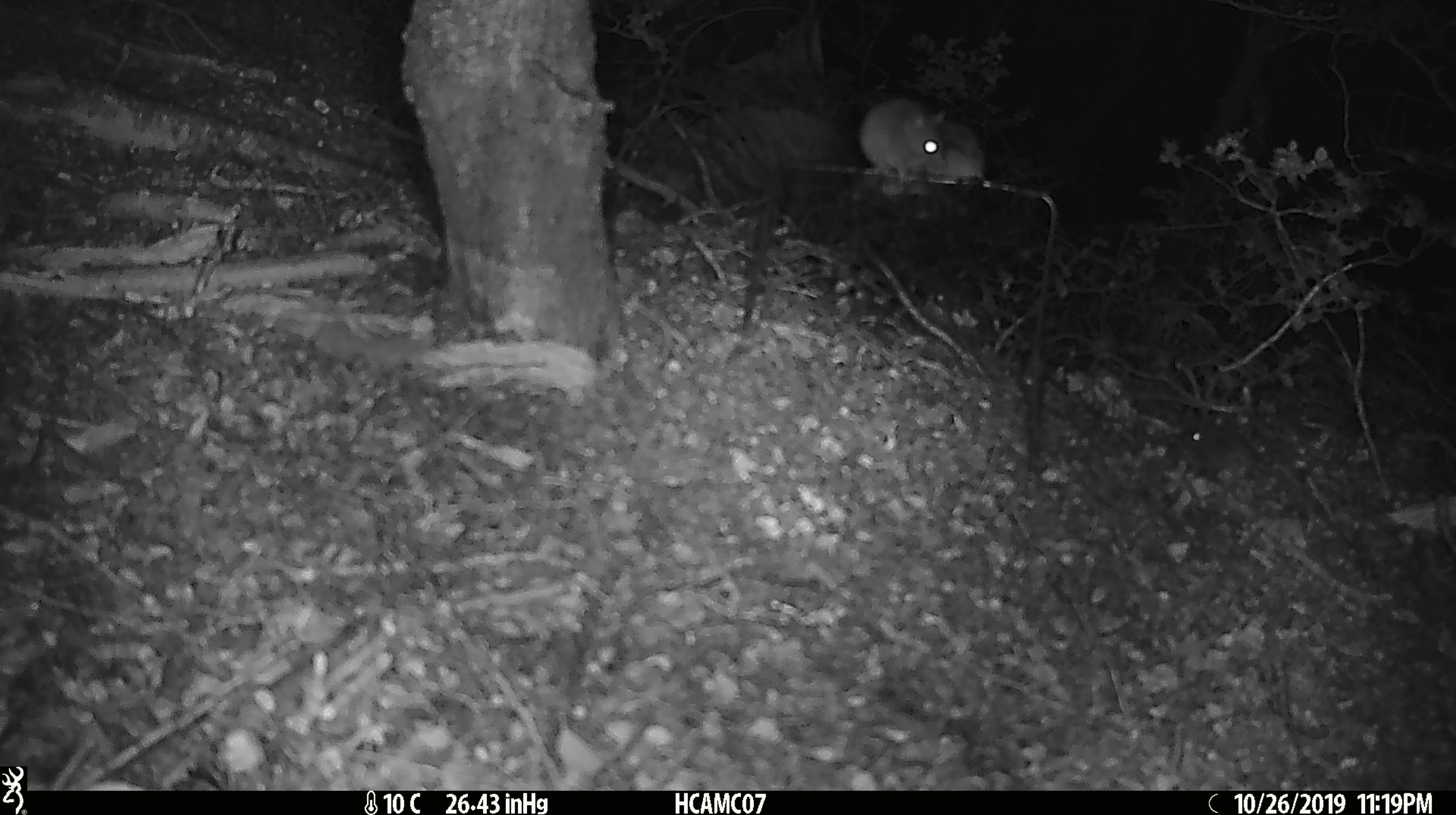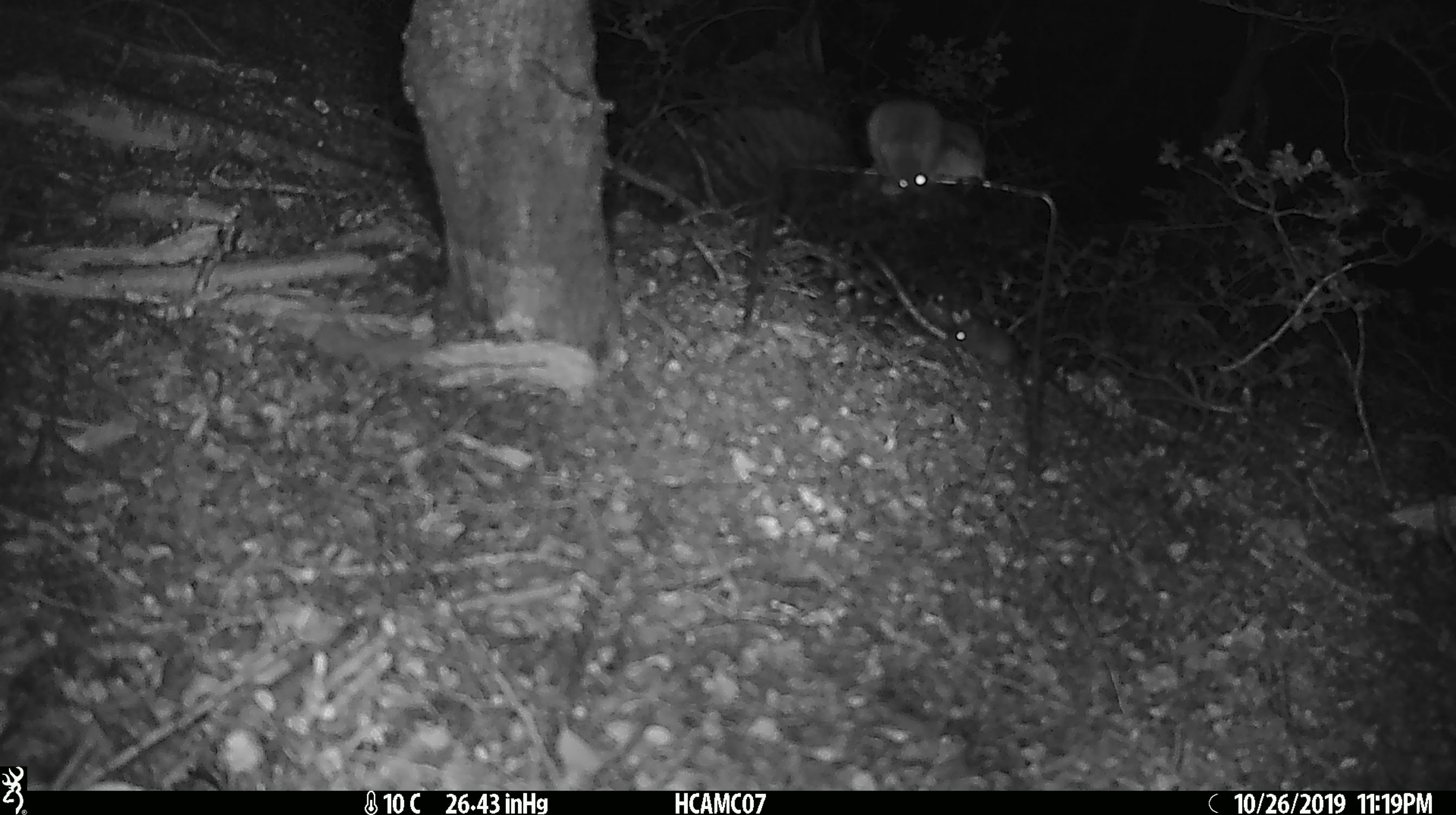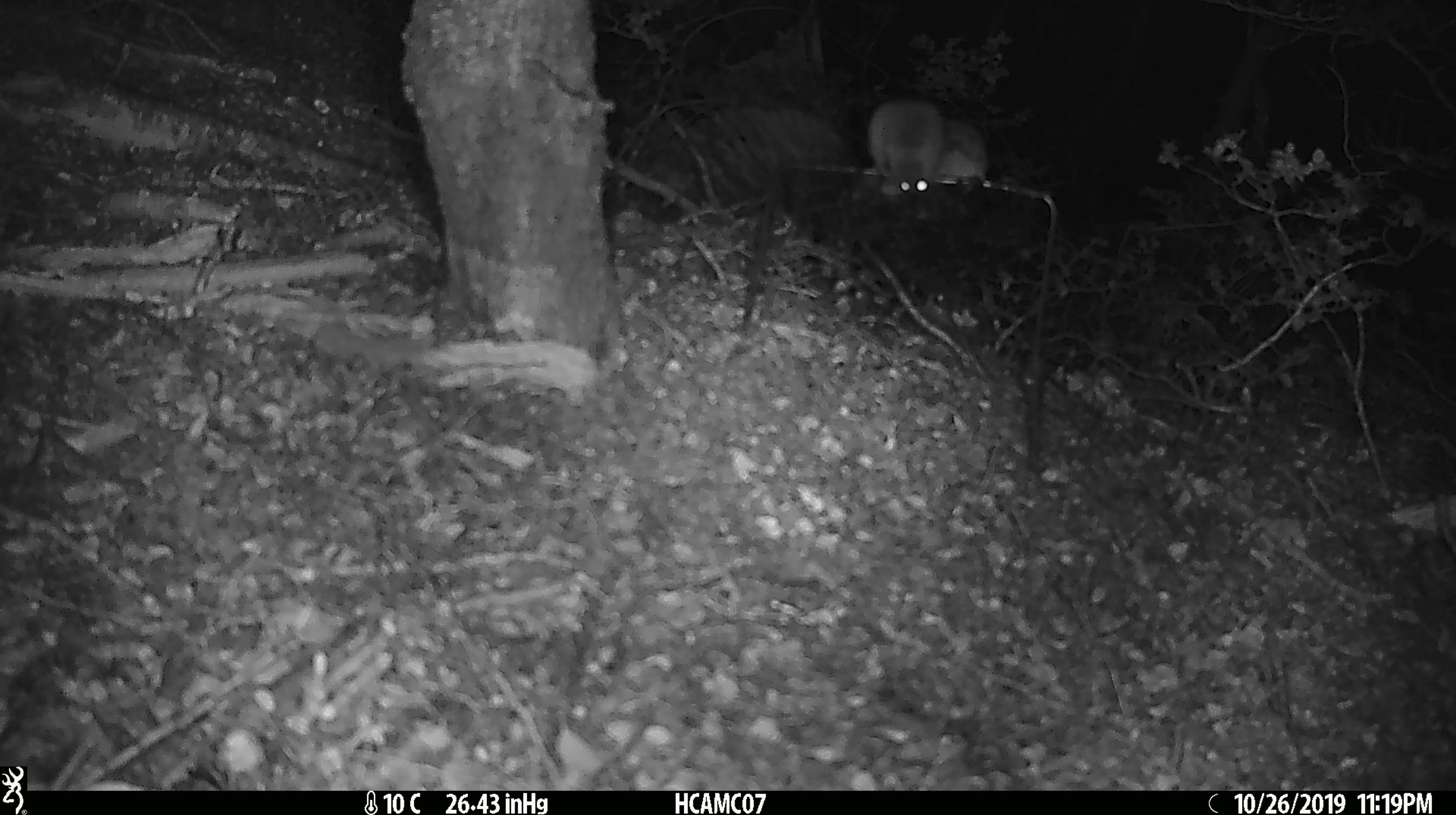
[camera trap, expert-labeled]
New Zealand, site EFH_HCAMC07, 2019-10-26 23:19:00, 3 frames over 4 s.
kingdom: Animalia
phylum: Chordata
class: Mammalia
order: Rodentia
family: Muridae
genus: Mus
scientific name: Mus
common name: mouse